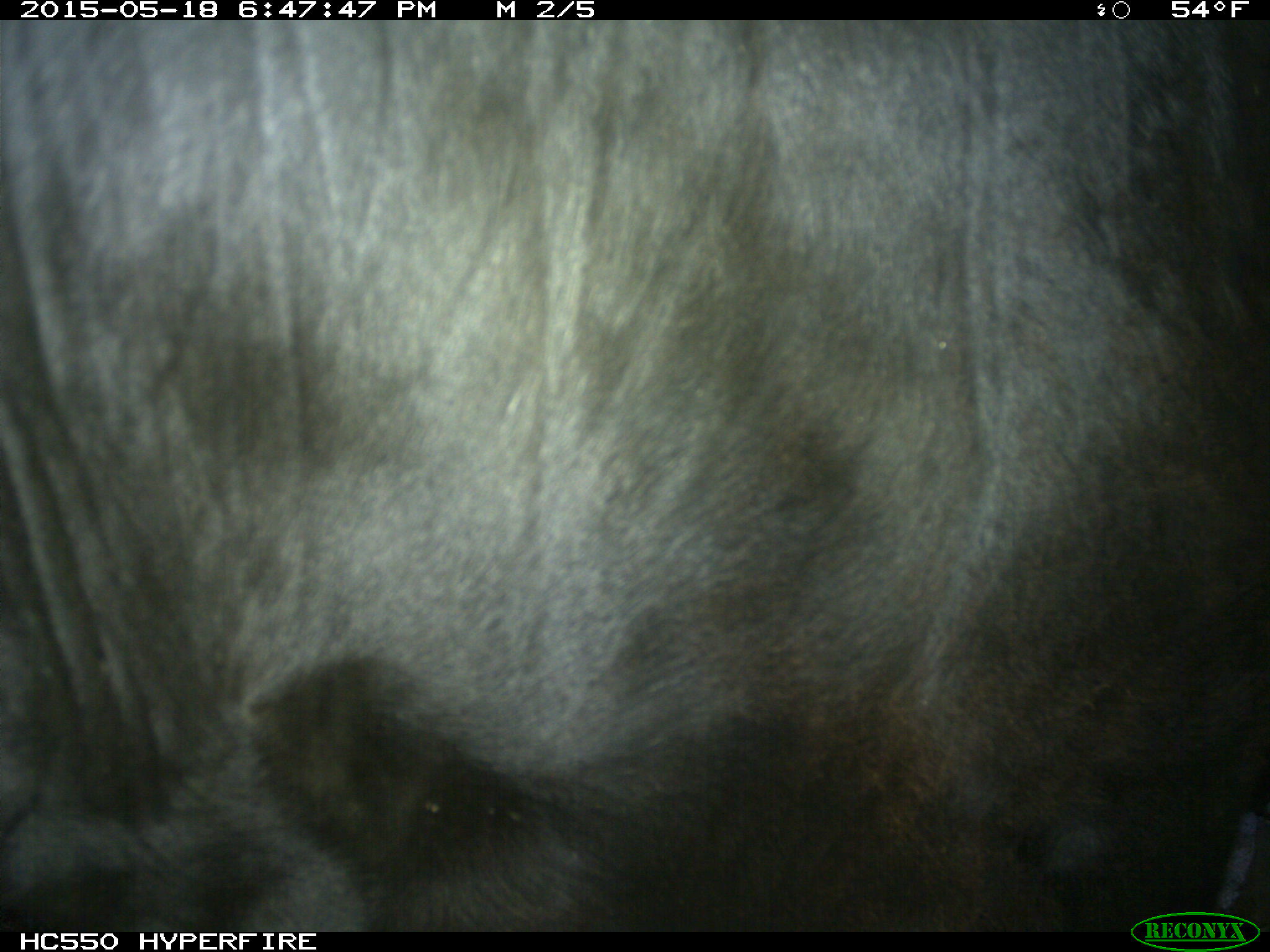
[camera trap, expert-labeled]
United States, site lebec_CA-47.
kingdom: Animalia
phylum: Chordata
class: Mammalia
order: Artiodactyla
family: Bovidae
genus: Bos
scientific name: Bos taurus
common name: domestic cow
Bos taurus (domestic cow).